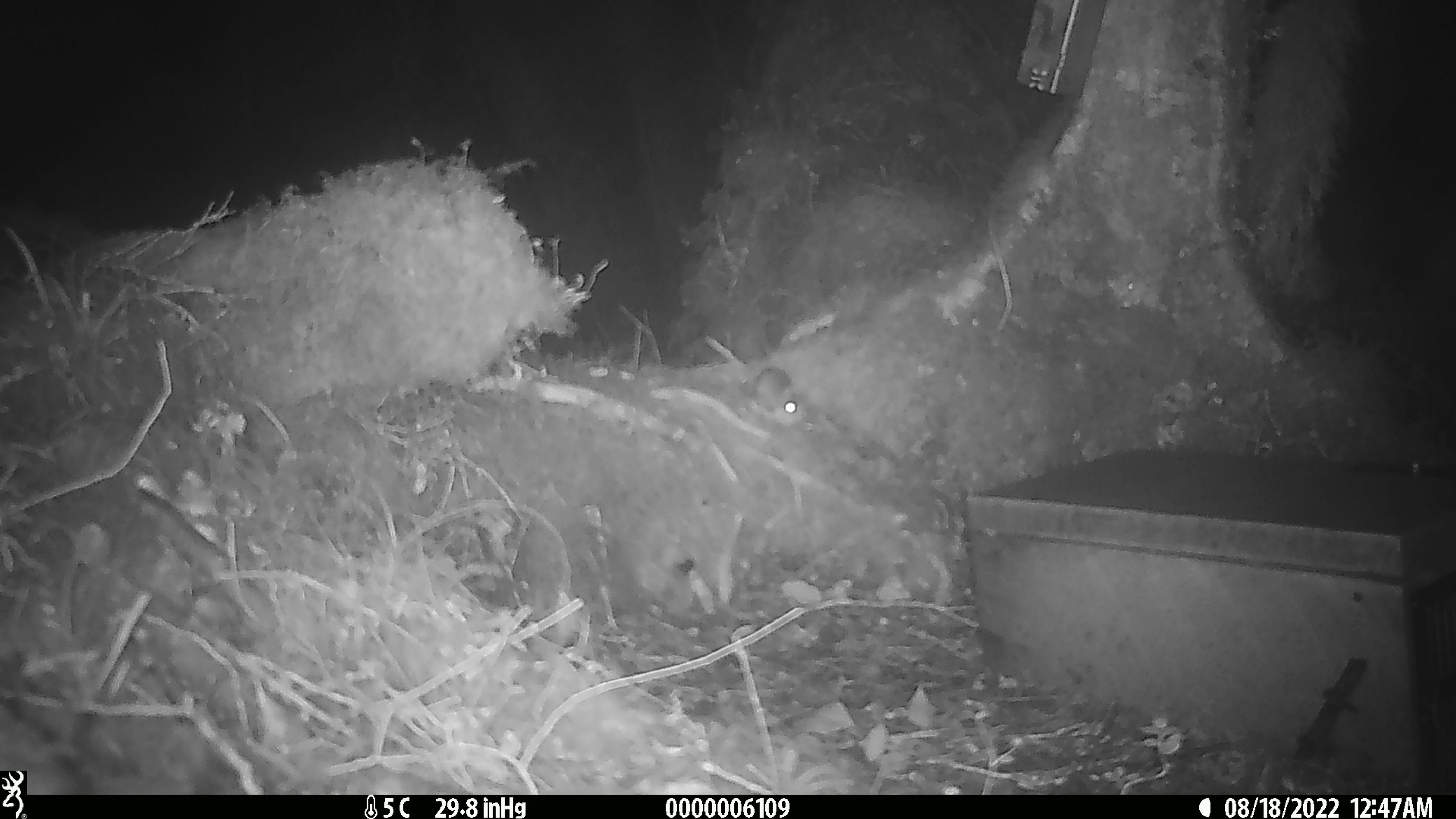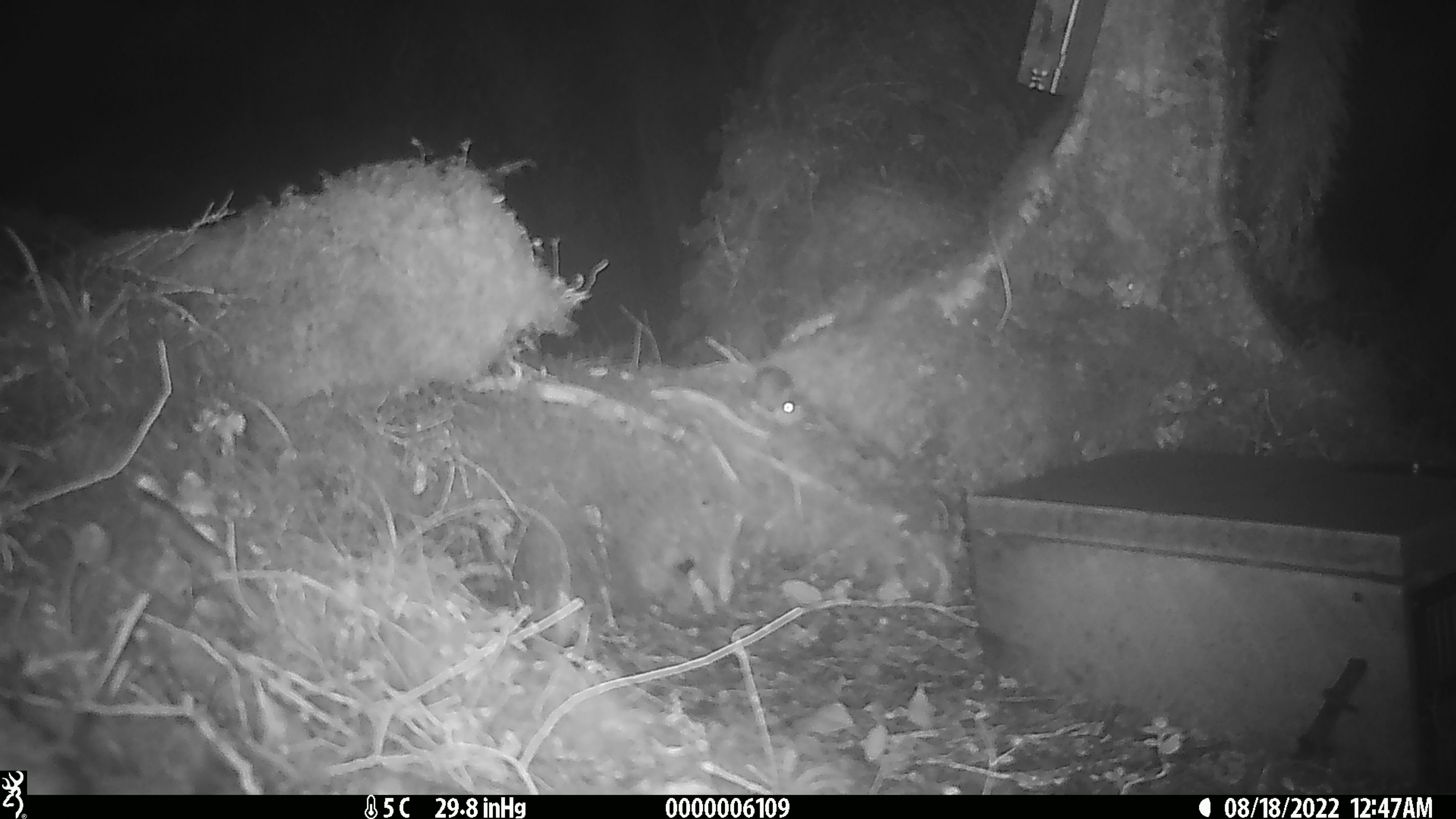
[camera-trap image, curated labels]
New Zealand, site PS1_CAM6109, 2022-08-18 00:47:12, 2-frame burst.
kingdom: Animalia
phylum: Chordata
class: Mammalia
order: Rodentia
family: Muridae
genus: Mus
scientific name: Mus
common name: mouse